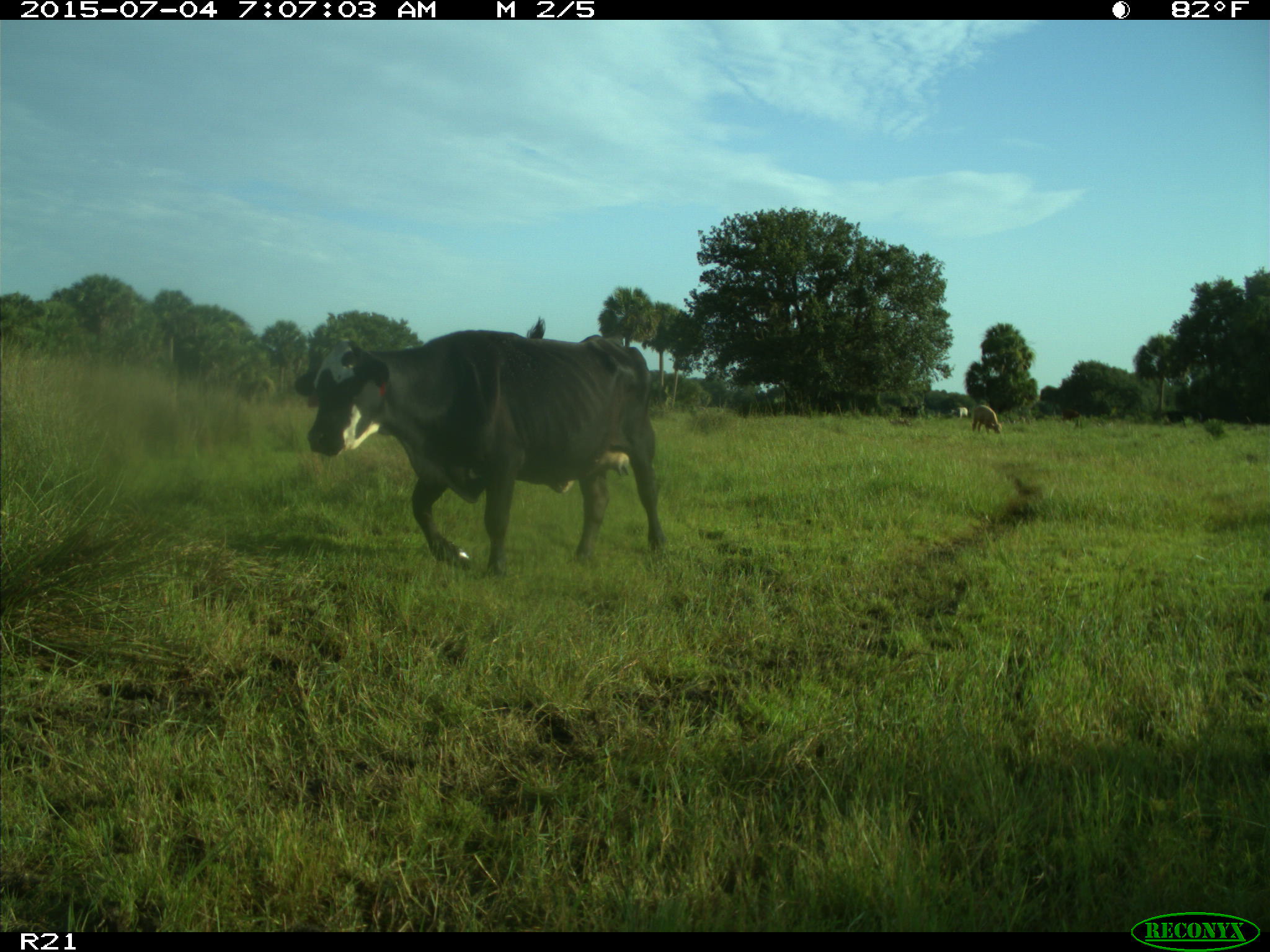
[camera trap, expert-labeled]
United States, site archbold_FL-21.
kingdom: Animalia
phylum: Chordata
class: Mammalia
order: Artiodactyla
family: Bovidae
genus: Bos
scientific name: Bos taurus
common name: domestic cow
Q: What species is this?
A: Bos taurus (domestic cow).